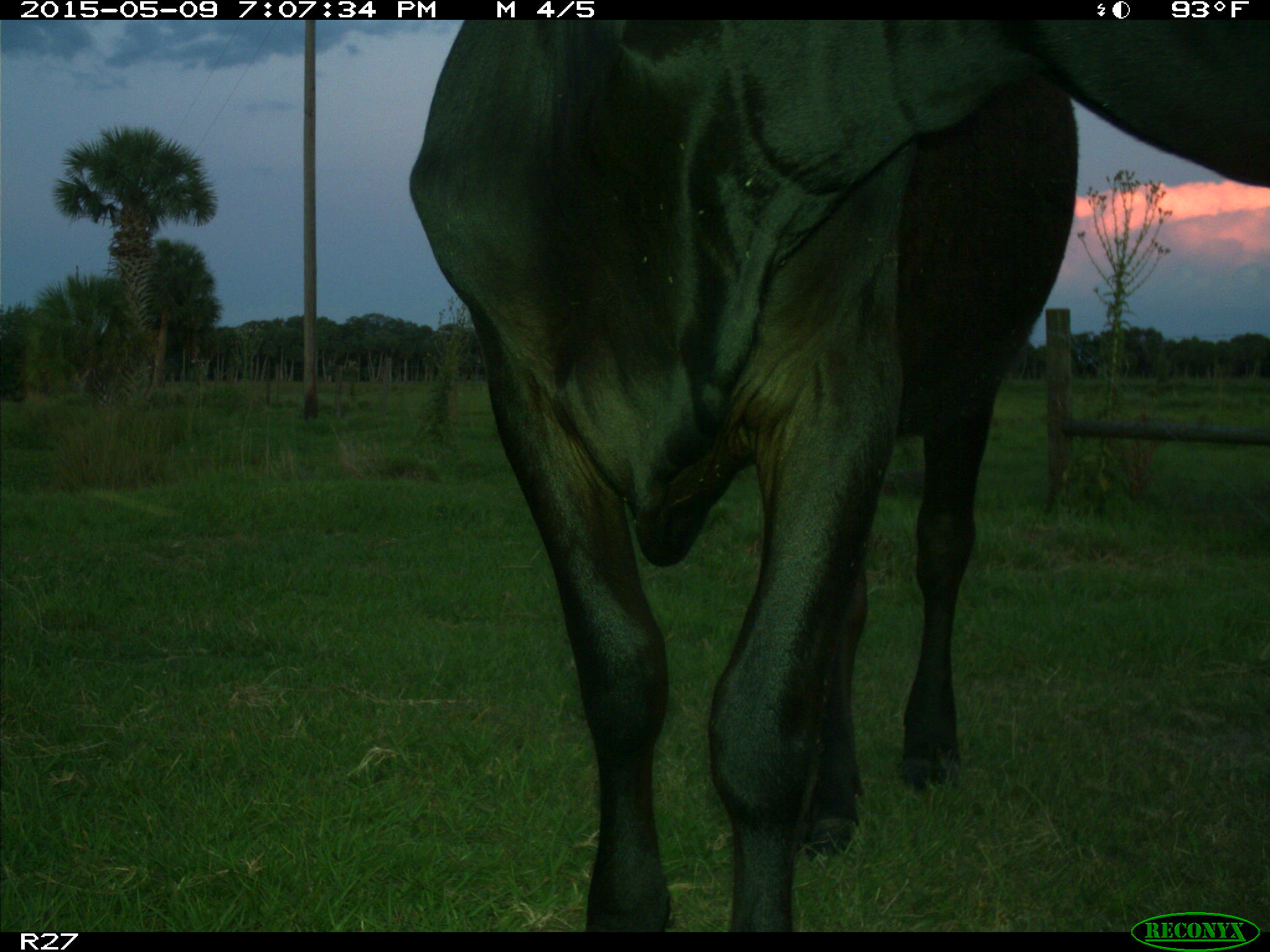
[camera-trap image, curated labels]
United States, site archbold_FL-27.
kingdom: Animalia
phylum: Chordata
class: Mammalia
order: Artiodactyla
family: Bovidae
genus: Bos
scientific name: Bos taurus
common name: domestic cow